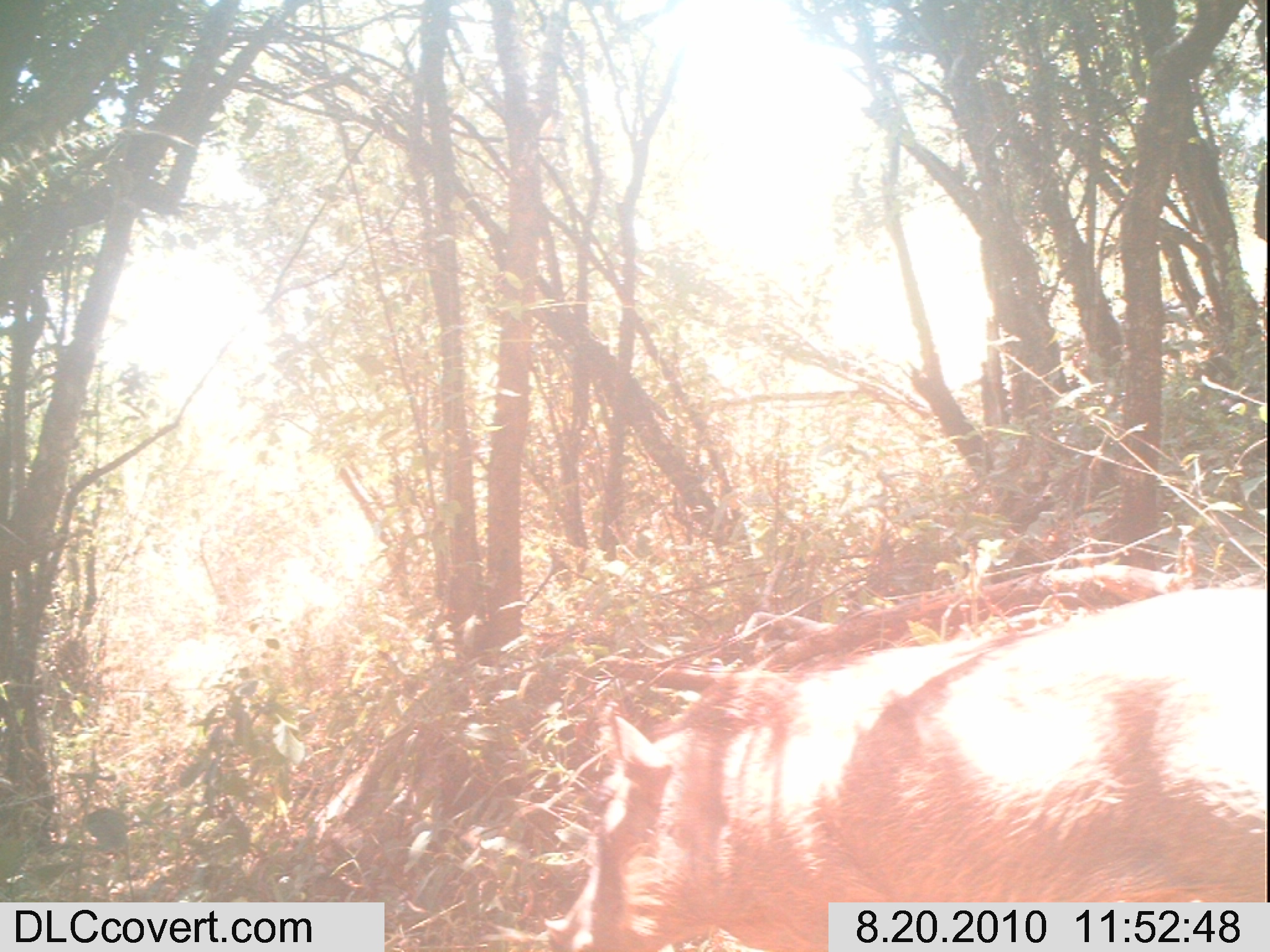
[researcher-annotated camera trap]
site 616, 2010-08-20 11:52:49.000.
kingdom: Animalia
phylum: Chordata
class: Mammalia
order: Artiodactyla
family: Suidae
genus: Phacochoerus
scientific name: Phacochoerus africanus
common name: common warthog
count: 1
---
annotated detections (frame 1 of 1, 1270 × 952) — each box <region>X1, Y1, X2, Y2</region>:
phacochoerus africanus: <region>542, 582, 1262, 948</region>